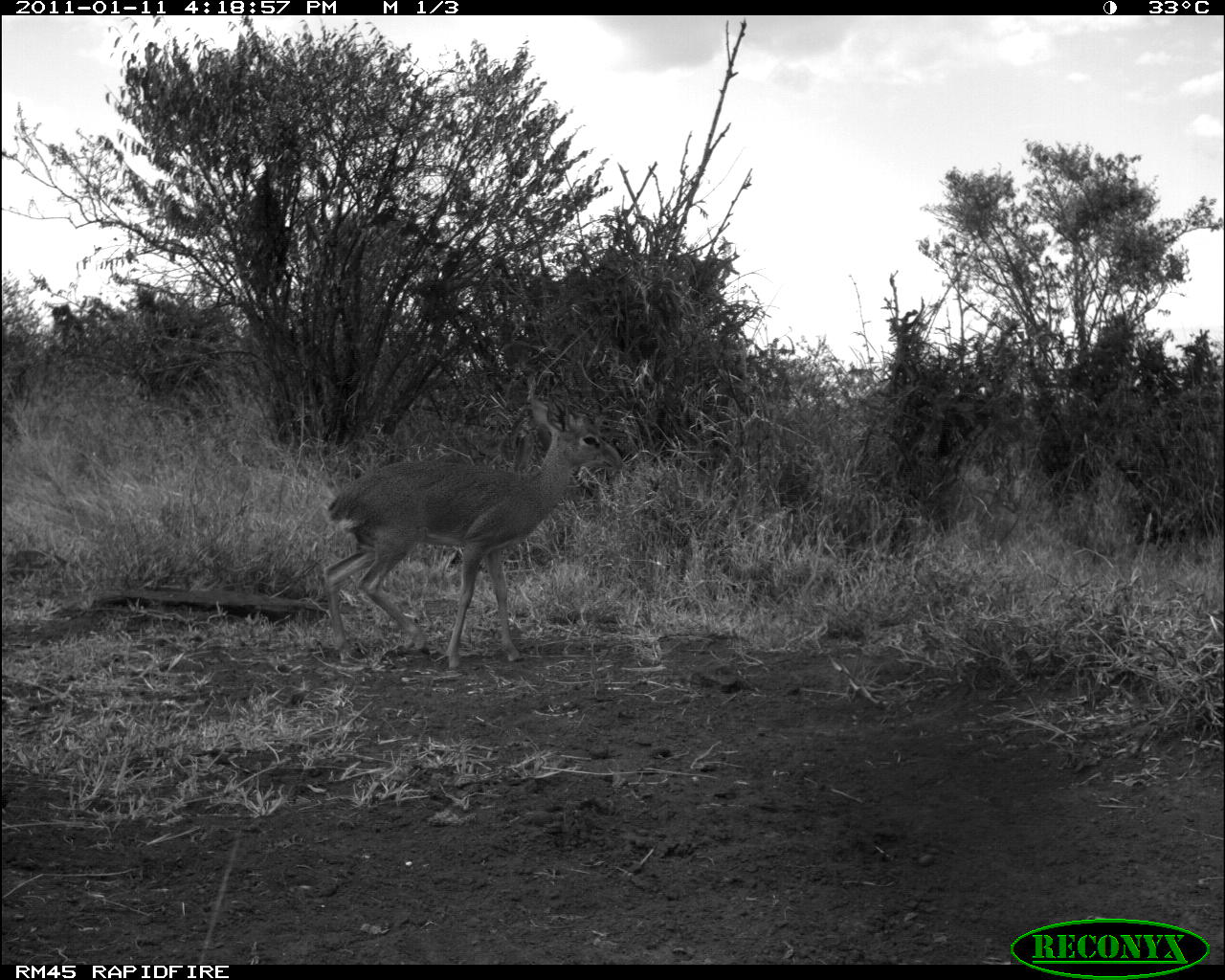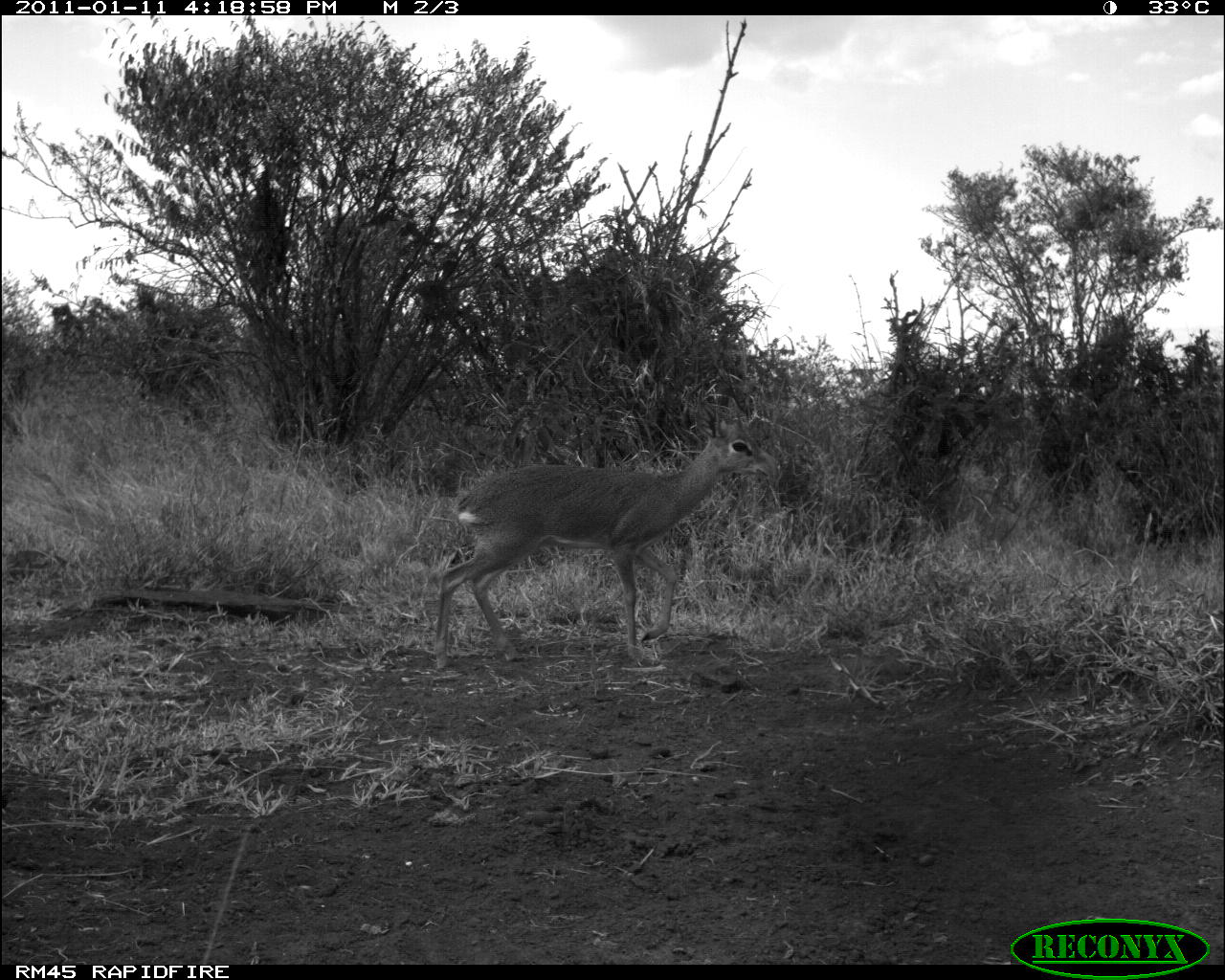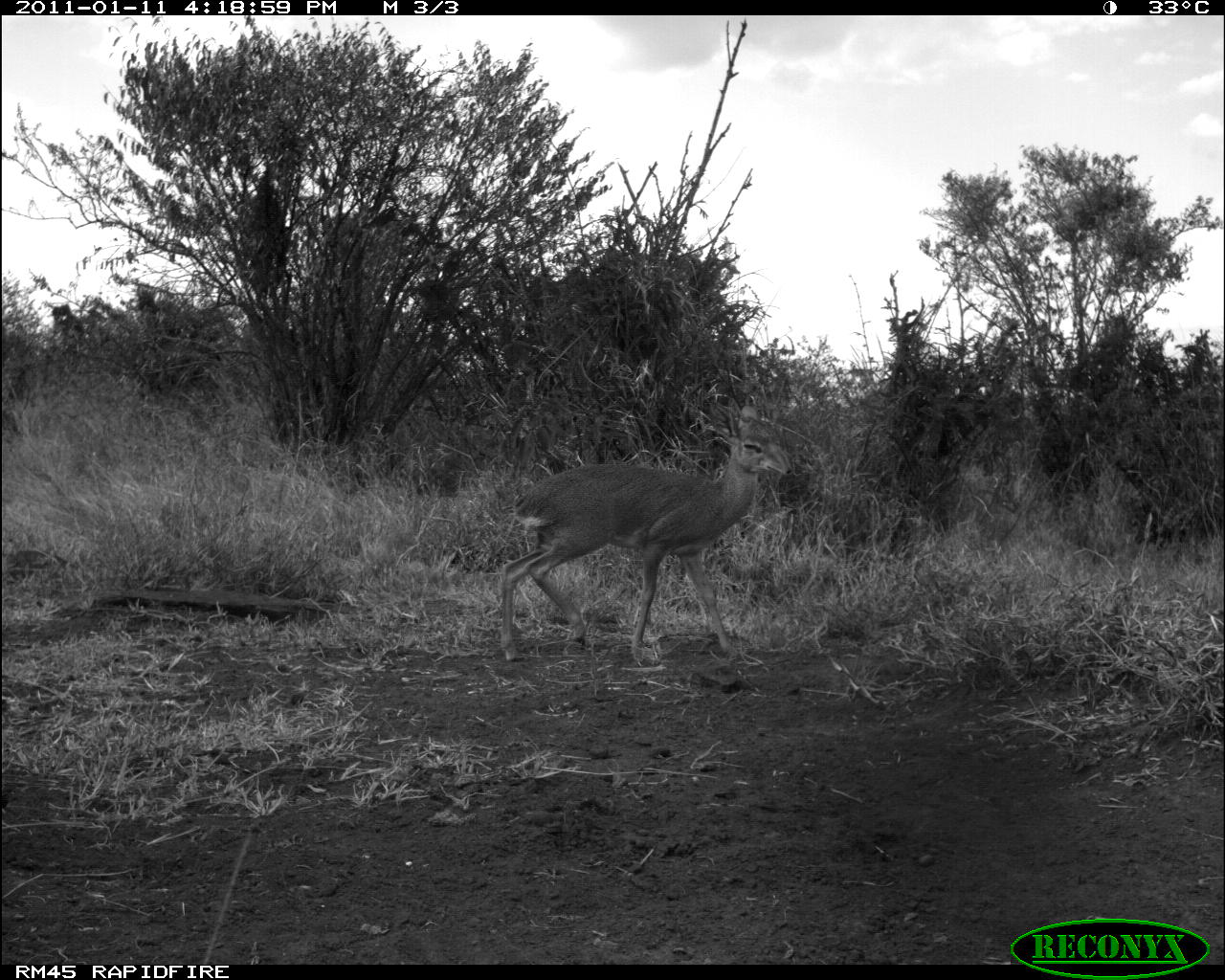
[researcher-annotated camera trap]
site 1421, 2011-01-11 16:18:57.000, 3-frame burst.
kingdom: Animalia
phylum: Chordata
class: Mammalia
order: Artiodactyla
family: Bovidae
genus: Madoqua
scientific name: Madoqua guentheri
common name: günther's dik-dik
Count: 1.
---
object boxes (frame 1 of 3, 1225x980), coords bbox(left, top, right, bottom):
madoqua guentheri: bbox(322, 394, 623, 669)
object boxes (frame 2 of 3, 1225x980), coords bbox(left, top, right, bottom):
madoqua guentheri: bbox(431, 398, 781, 670)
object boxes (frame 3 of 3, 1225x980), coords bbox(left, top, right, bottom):
madoqua guentheri: bbox(500, 397, 792, 662)